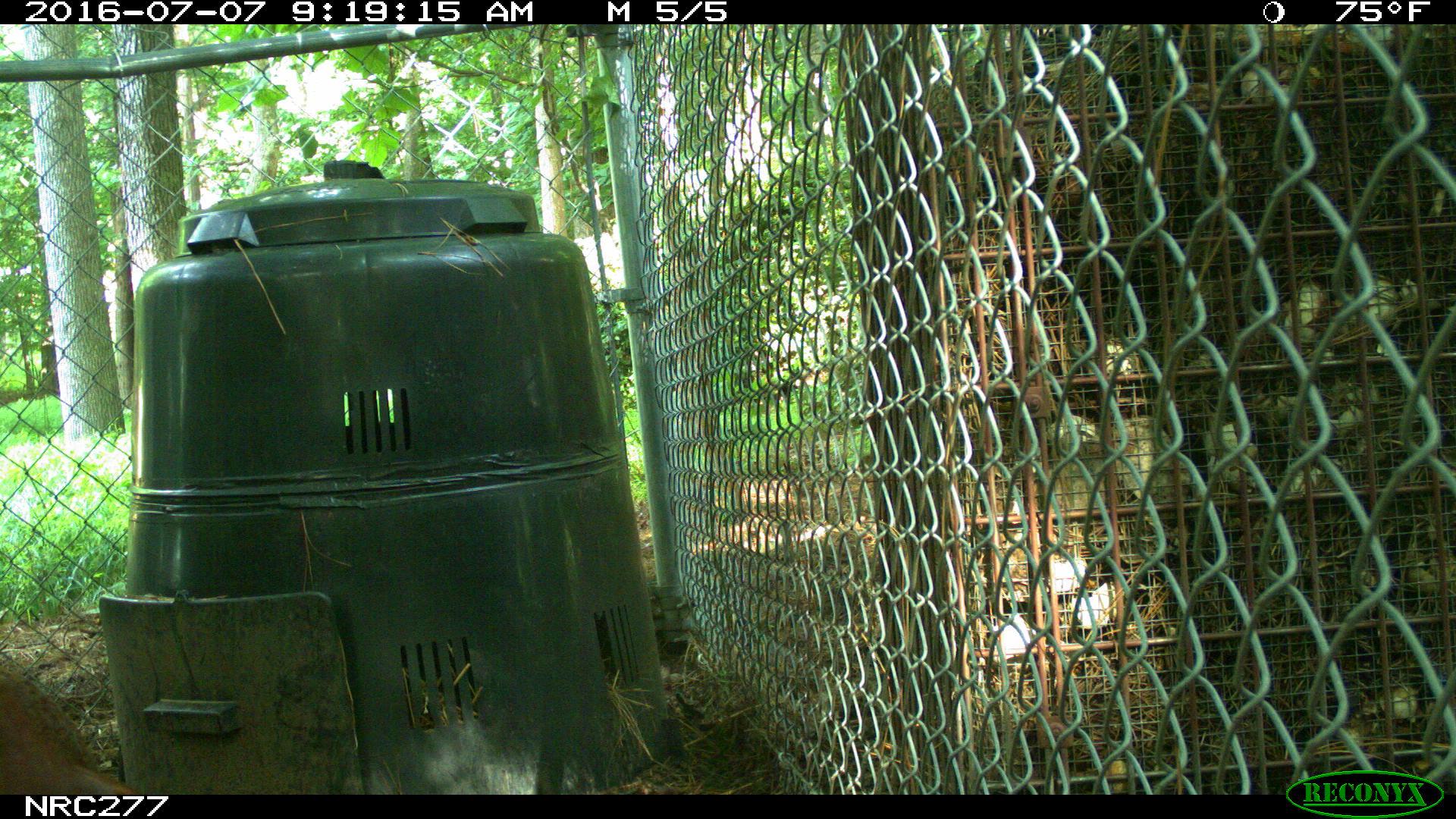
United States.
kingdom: Animalia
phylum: Chordata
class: Aves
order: Galliformes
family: Phasianidae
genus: Gallus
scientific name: Gallus gallus domesticus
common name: domestic chicken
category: Chicken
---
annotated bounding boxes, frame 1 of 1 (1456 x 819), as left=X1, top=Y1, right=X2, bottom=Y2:
Chicken: left=2, top=646, right=142, bottom=797